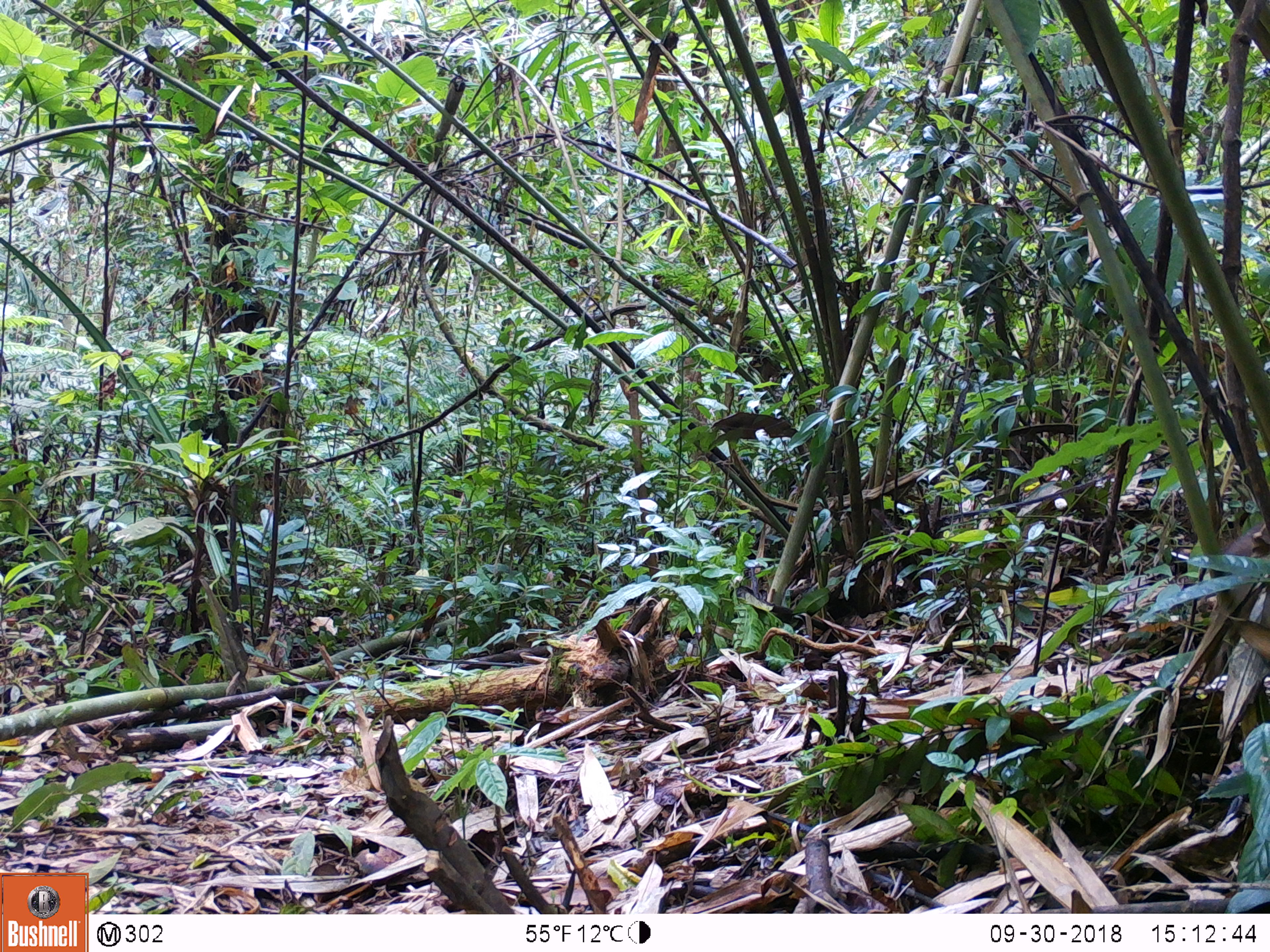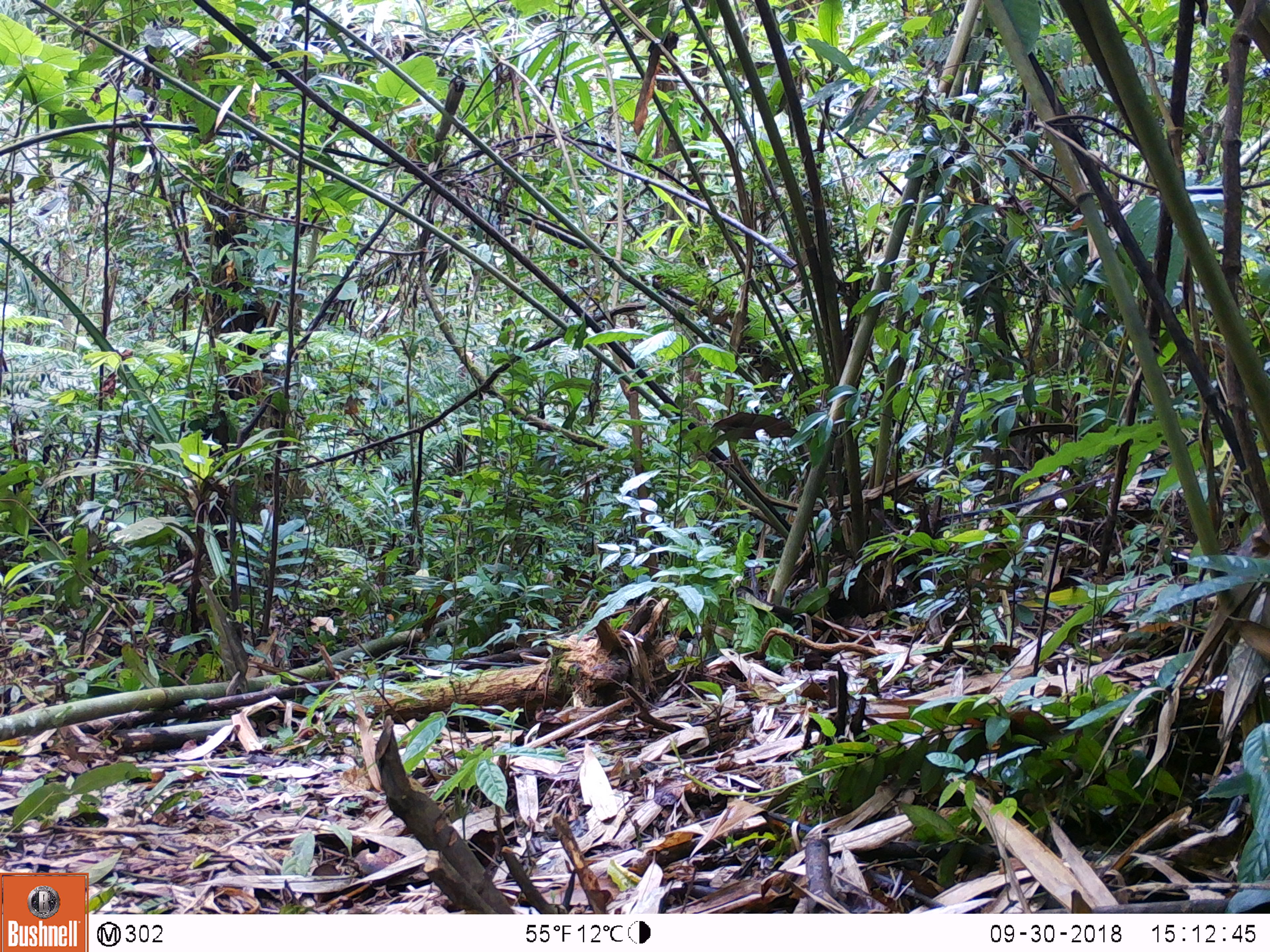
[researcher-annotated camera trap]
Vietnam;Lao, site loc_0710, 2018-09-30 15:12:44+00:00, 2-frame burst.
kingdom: Animalia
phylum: Chordata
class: Mammalia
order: Artiodactyla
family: Suidae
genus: Sus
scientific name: Sus scrofa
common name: eurasian wild pig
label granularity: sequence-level